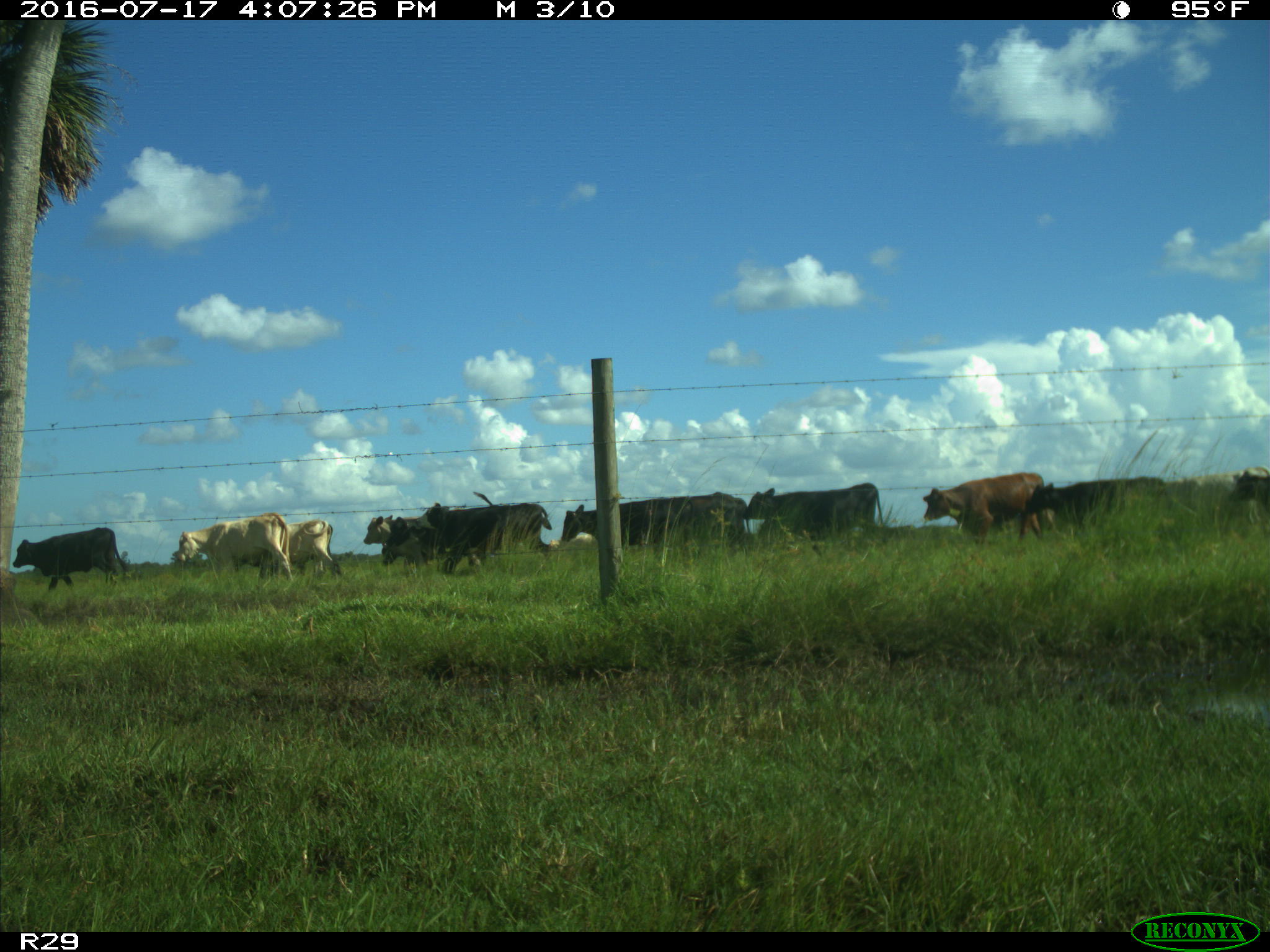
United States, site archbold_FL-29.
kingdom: Animalia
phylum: Chordata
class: Mammalia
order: Artiodactyla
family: Bovidae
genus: Bos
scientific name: Bos taurus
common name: domestic cow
Bos taurus (domestic cow).